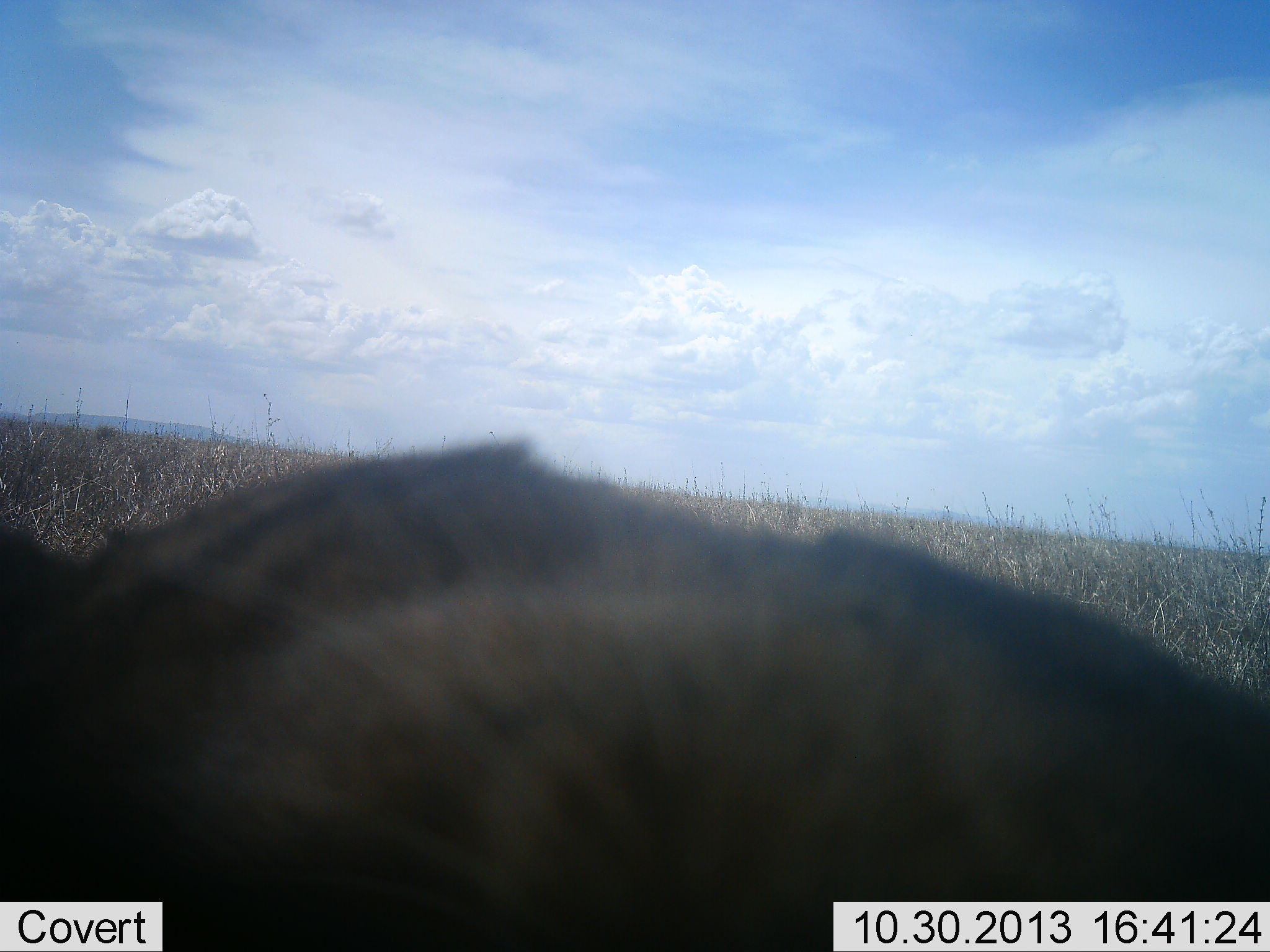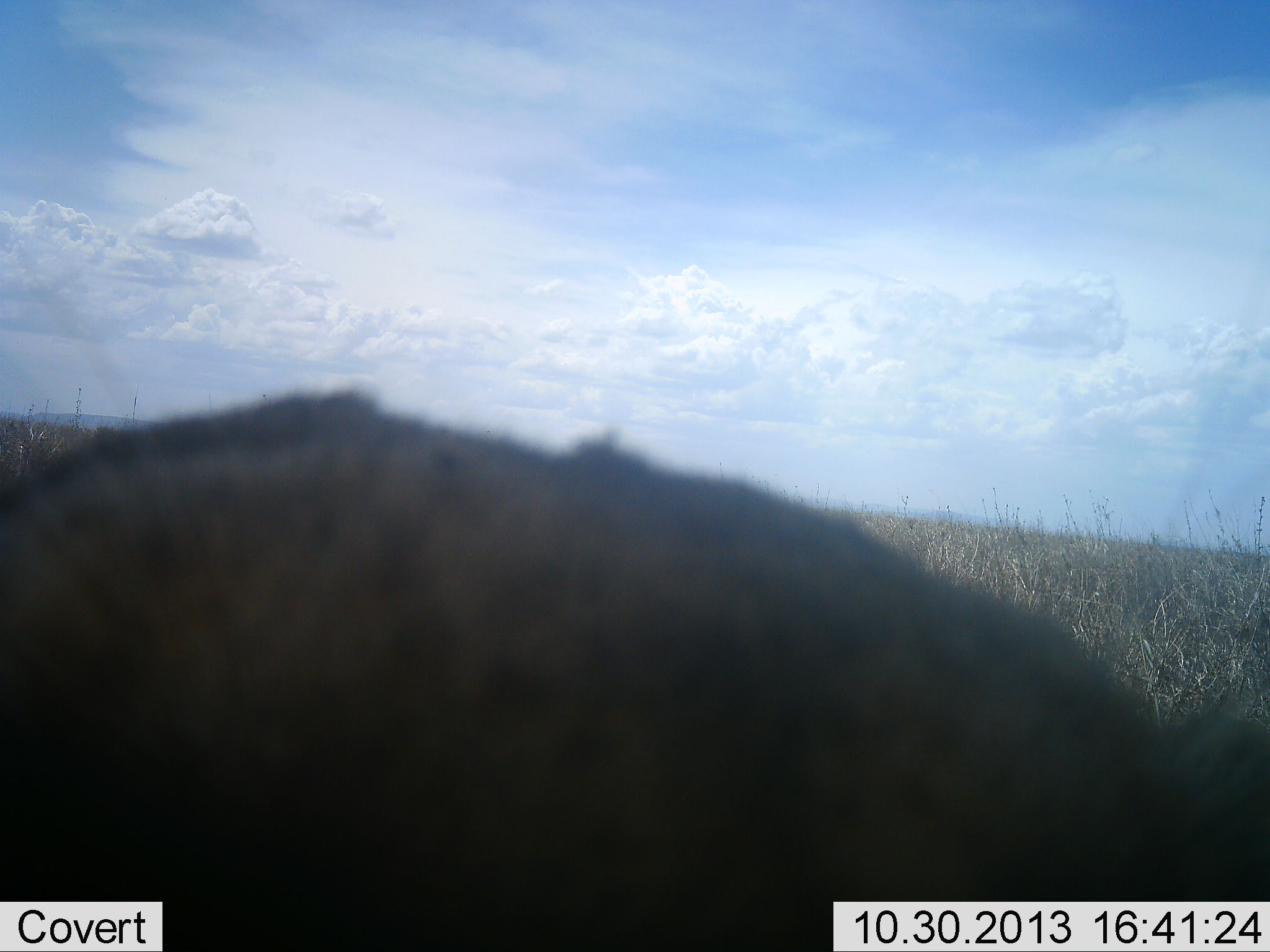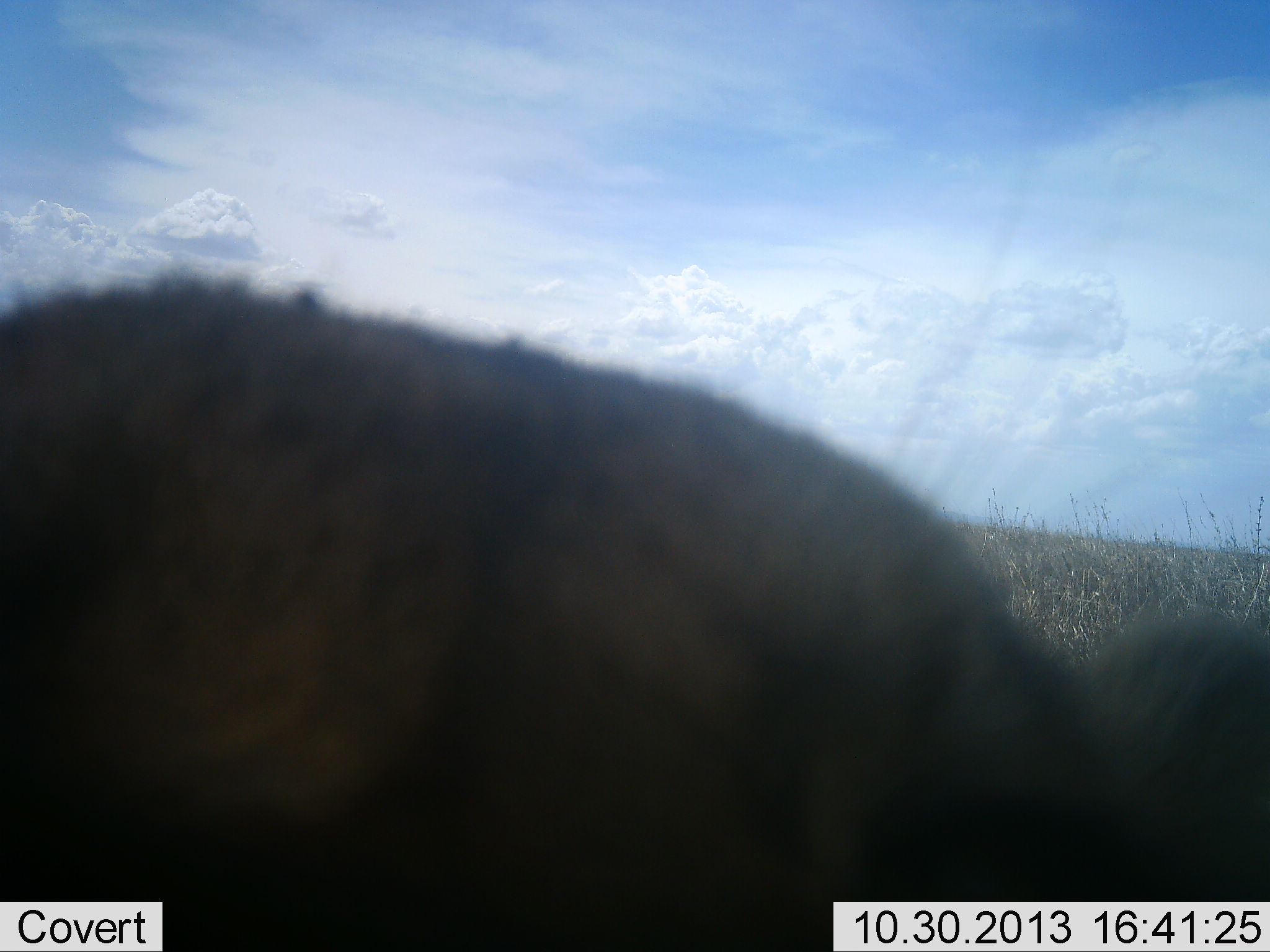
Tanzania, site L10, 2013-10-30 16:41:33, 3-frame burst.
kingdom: Animalia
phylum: Chordata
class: Mammalia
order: Carnivora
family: Felidae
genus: Acinonyx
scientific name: Acinonyx jubatus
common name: cheetah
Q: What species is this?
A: Cheetah (Acinonyx jubatus).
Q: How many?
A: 1.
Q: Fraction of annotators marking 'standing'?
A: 71%.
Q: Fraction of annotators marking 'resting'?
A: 14%.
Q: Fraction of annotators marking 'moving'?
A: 0%.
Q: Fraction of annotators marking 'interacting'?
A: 29%.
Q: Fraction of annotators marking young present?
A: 0%.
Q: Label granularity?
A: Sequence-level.